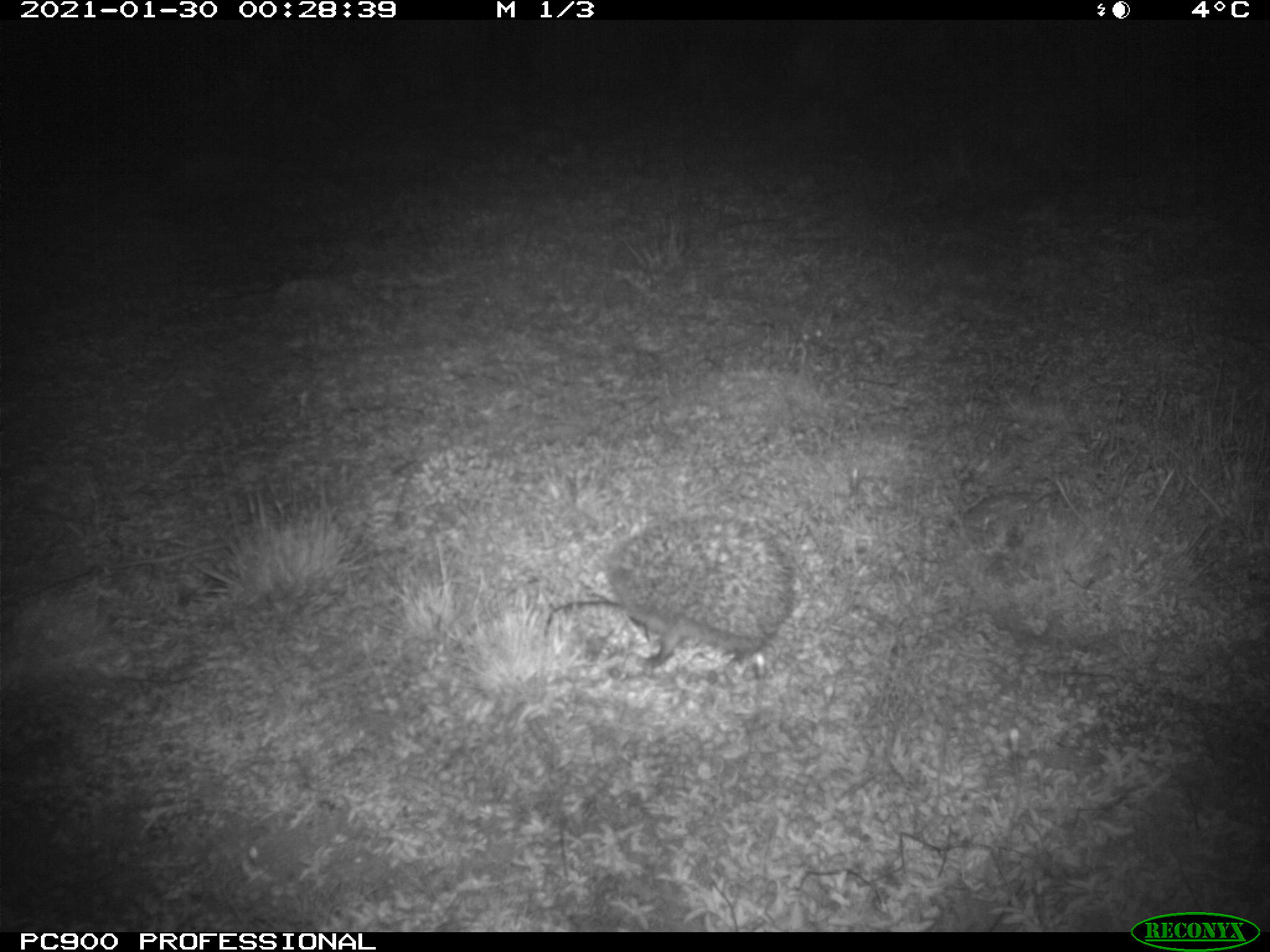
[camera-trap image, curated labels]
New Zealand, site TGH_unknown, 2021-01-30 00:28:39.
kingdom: Animalia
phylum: Chordata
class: Mammalia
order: Eulipotyphla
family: Erinaceidae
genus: Erinaceus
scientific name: Erinaceus europaeus europaeus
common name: european hedgehog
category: hedgehog